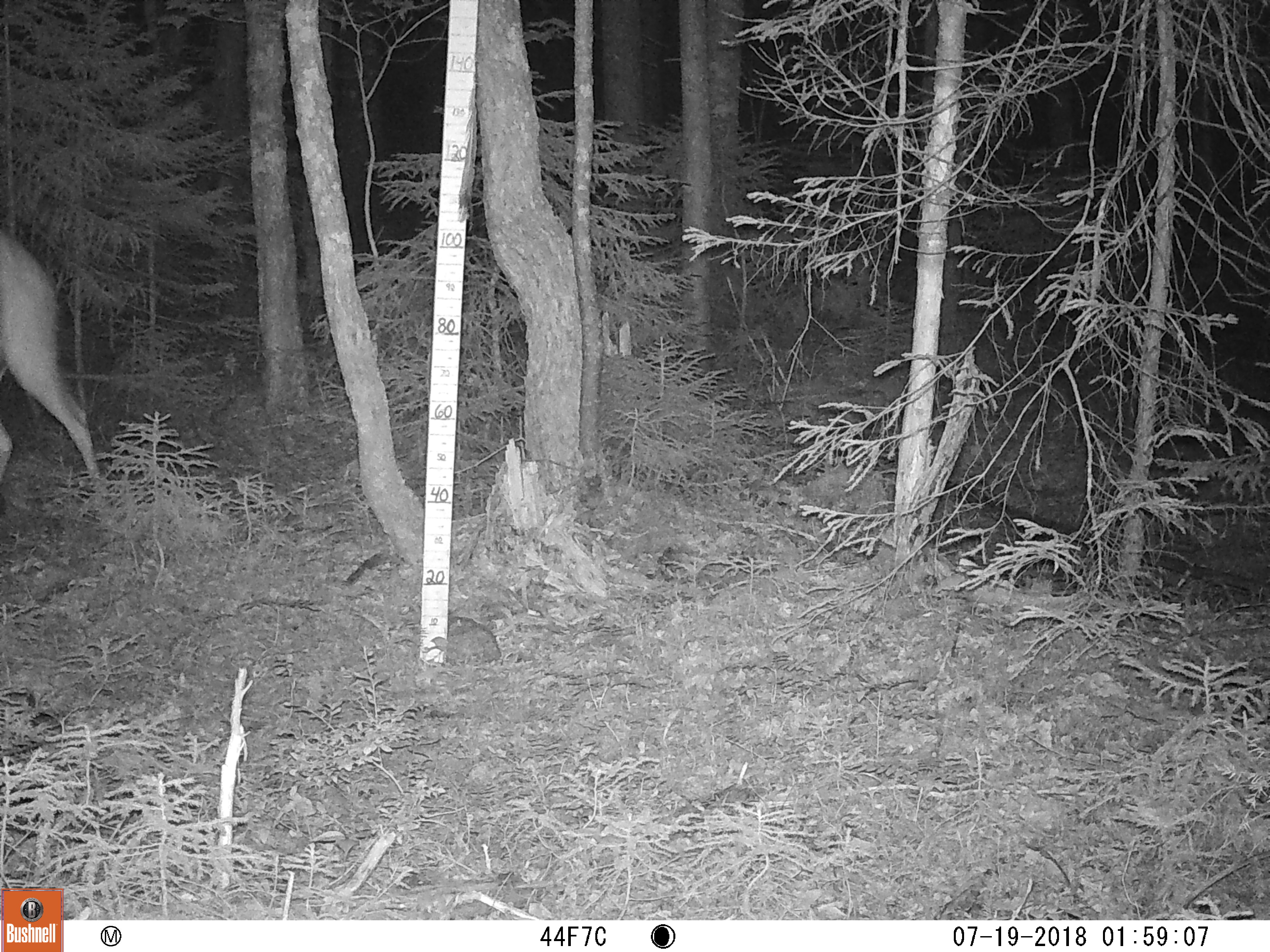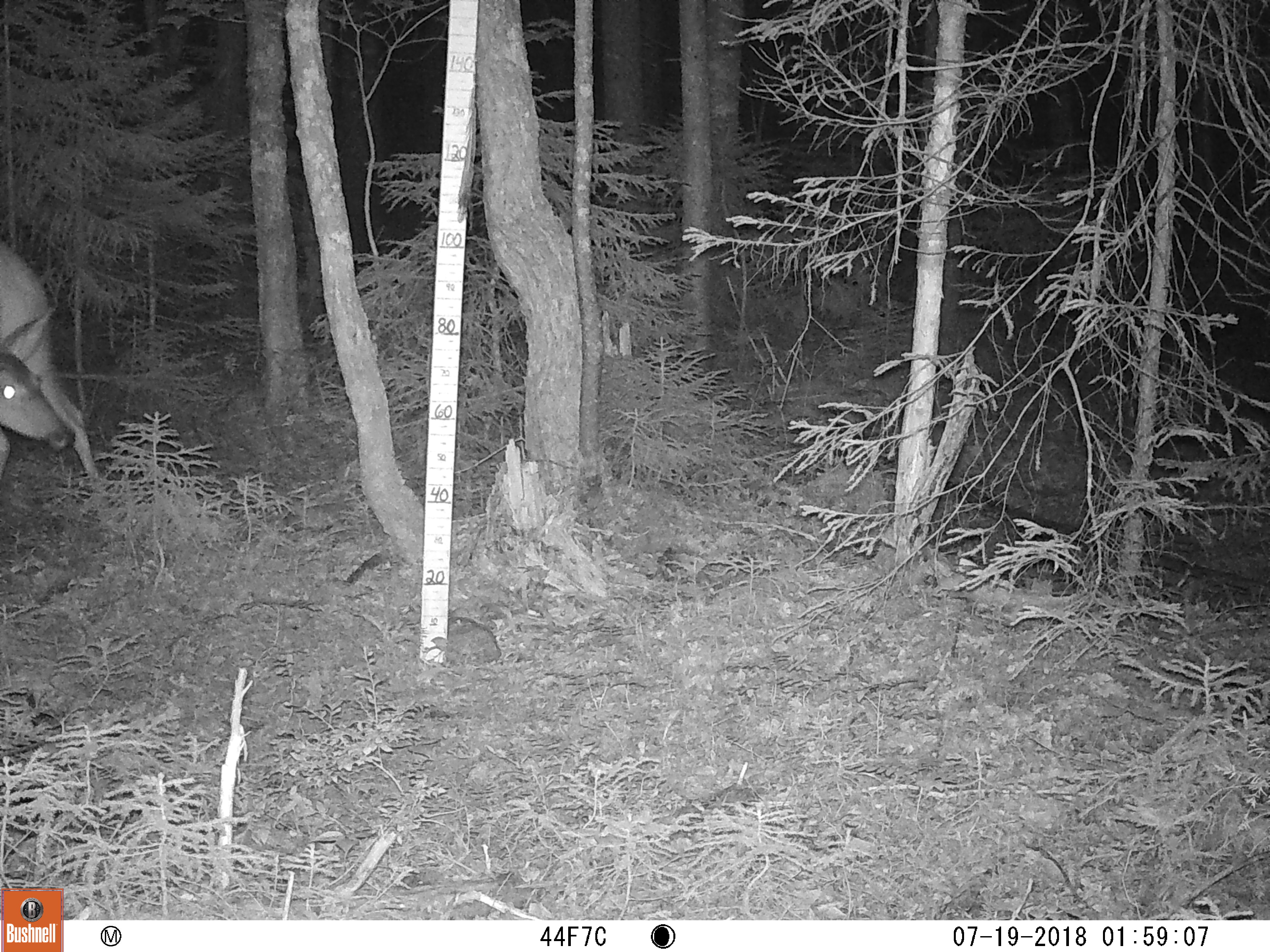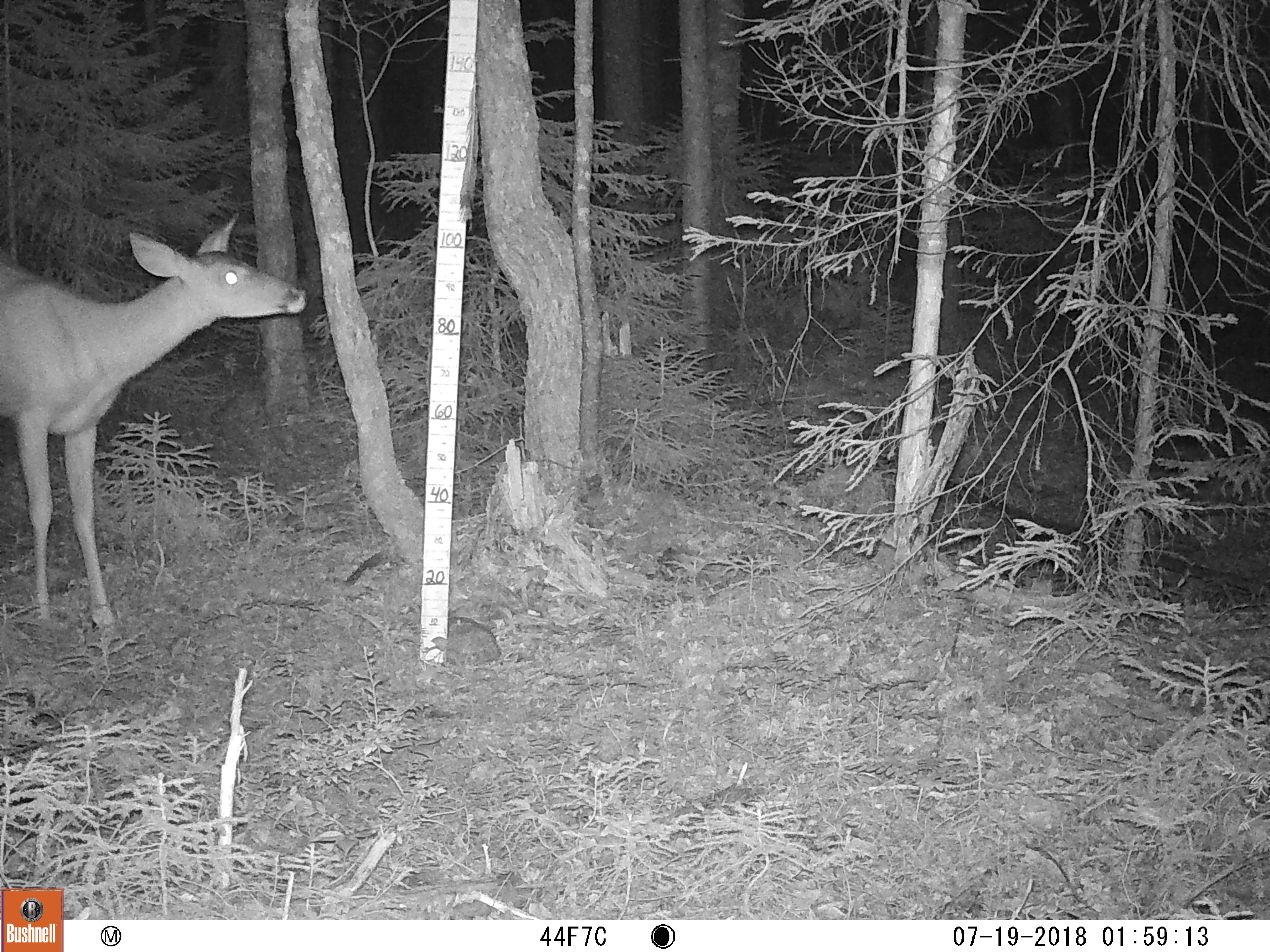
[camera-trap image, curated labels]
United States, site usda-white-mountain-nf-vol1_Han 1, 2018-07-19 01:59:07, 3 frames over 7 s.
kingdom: Animalia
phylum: Chordata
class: Mammalia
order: Artiodactyla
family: Cervidae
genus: Odocoileus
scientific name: Odocoileus virginianus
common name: white-tailed deer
White-tailed deer (Odocoileus virginianus).